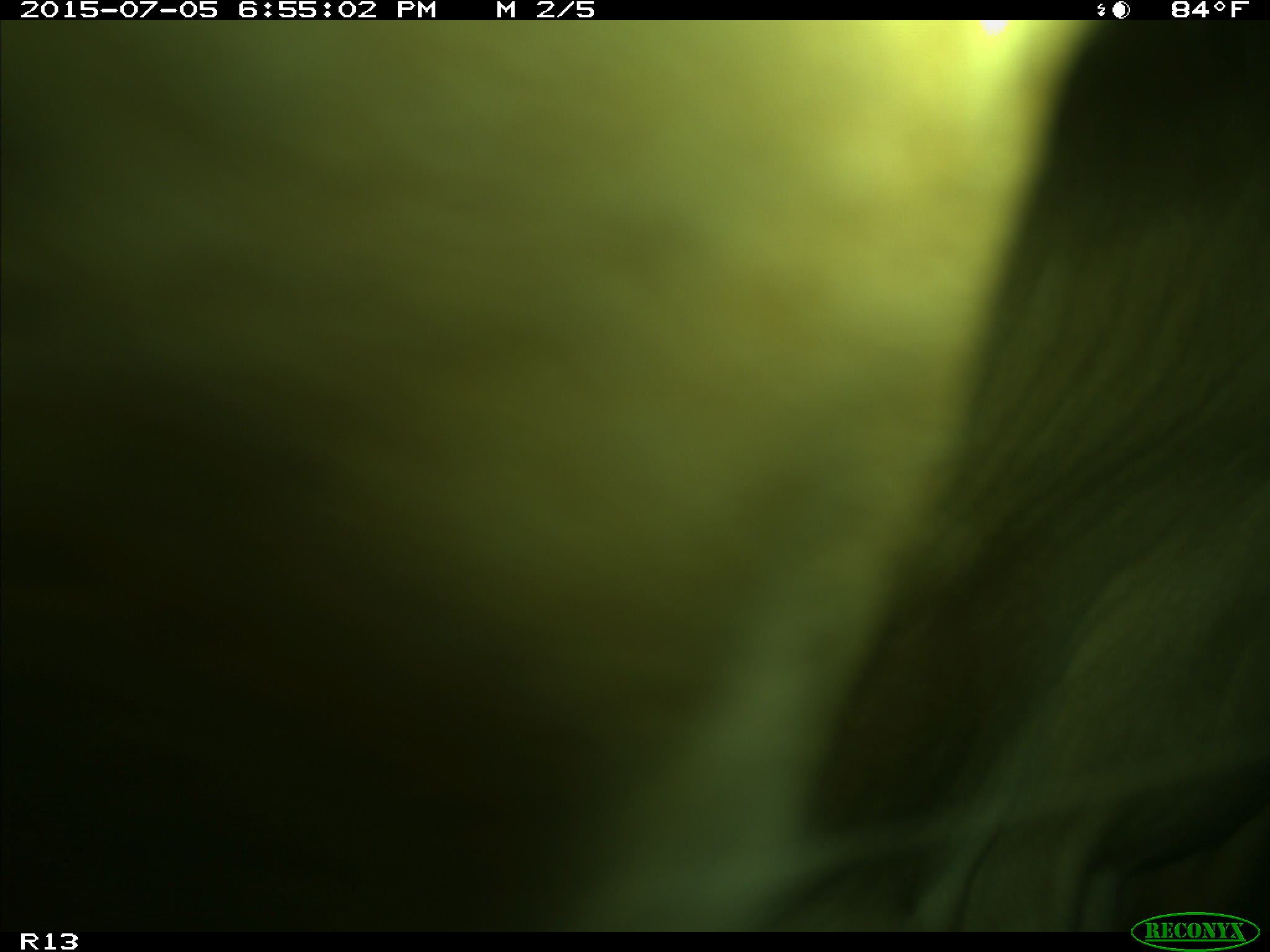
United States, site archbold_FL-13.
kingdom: Animalia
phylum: Chordata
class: Mammalia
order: Artiodactyla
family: Bovidae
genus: Bos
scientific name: Bos taurus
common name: domestic cow